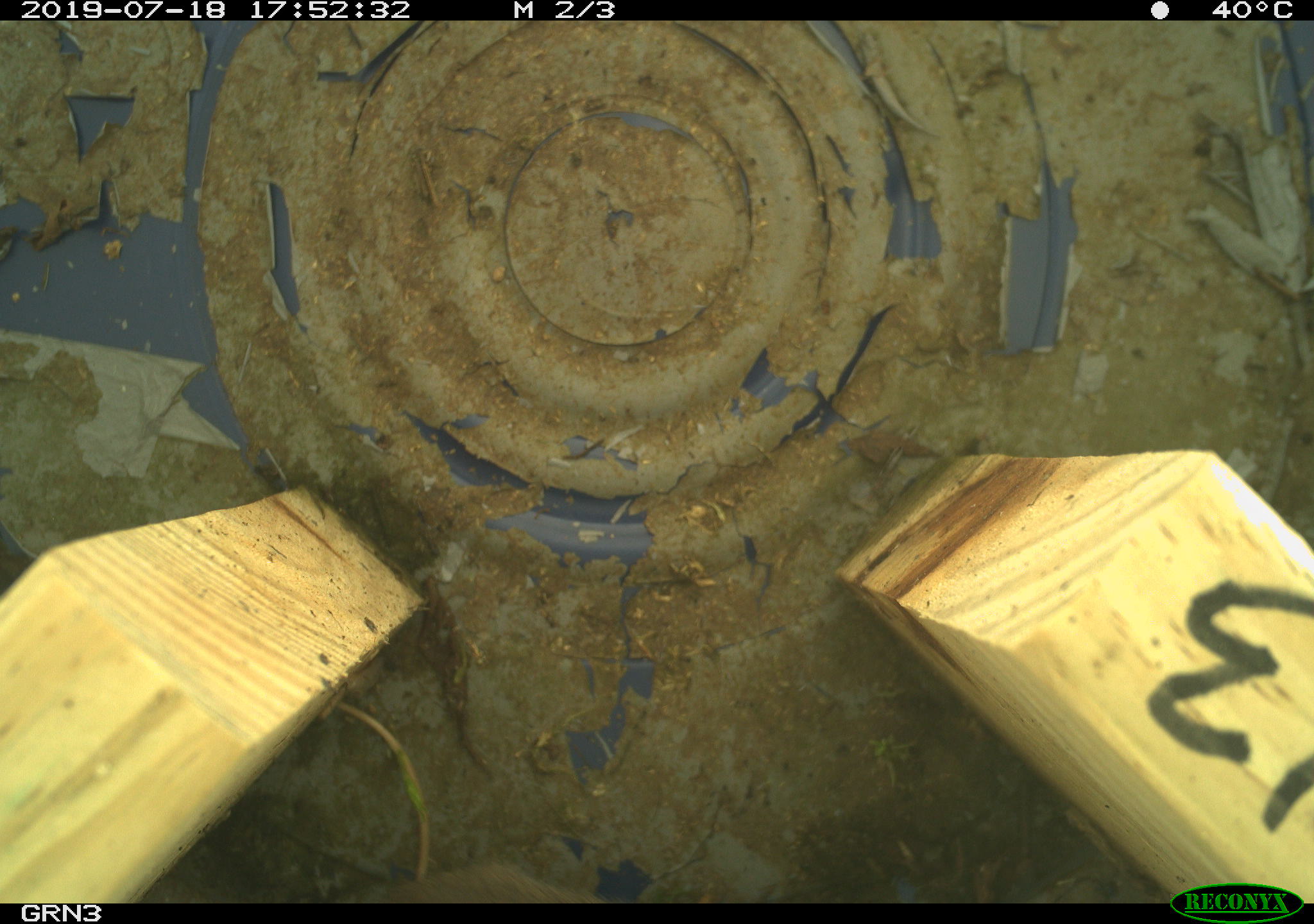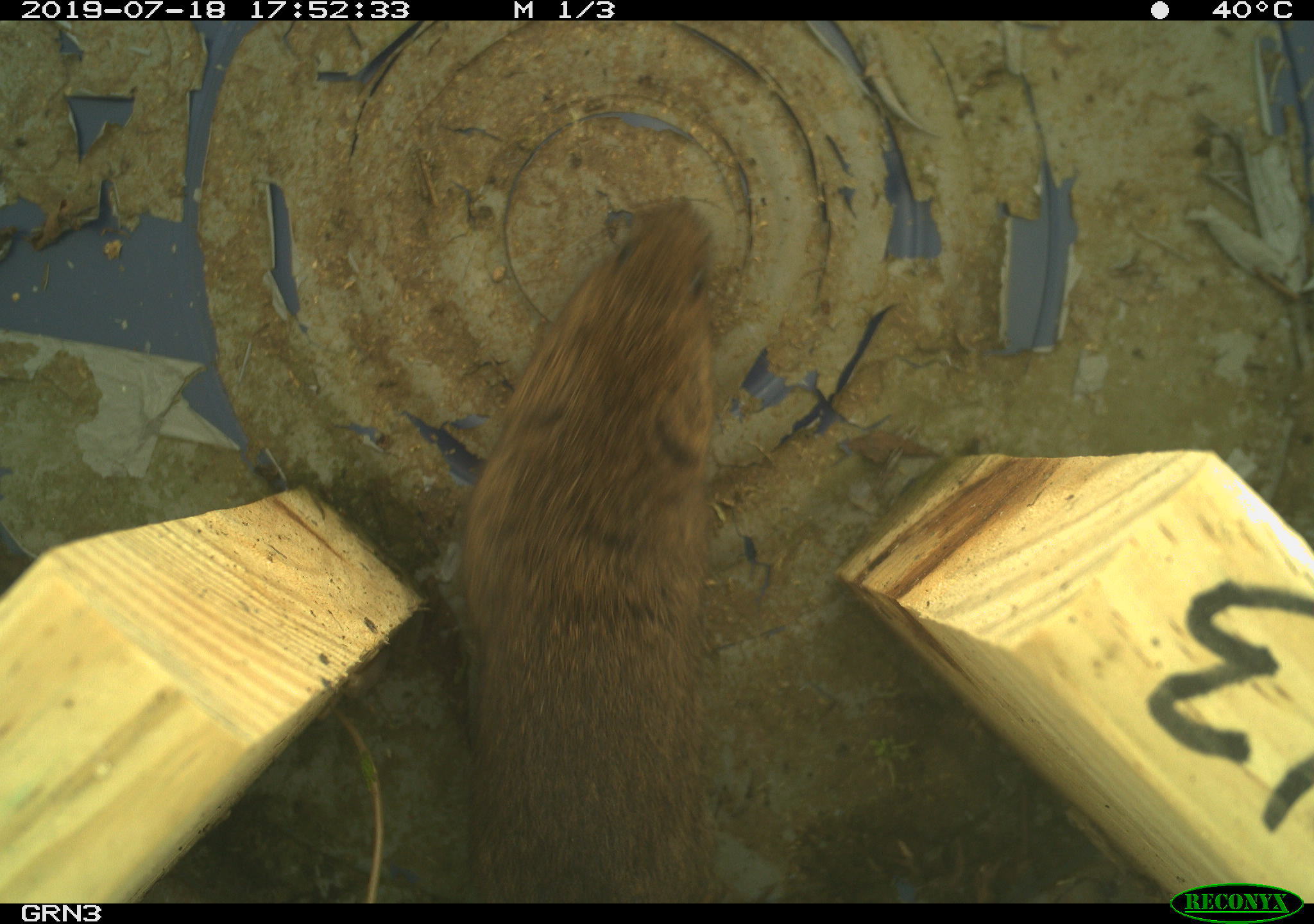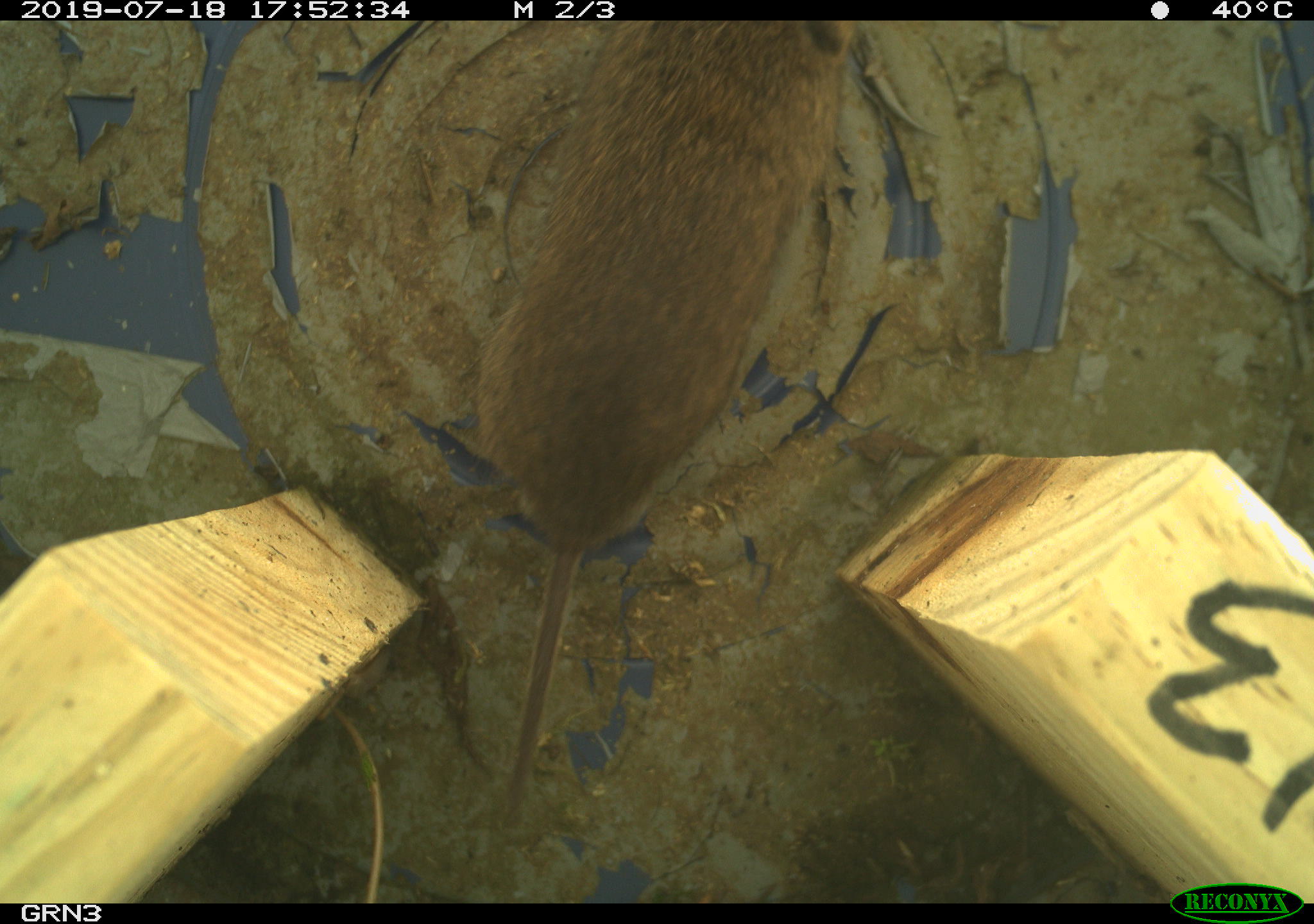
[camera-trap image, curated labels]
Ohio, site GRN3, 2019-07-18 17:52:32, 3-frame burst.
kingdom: Animalia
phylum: Chordata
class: Mammalia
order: Rodentia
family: Cricetidae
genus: Microtus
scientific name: Microtus pennsylvanicus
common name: meadow vole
Meadow vole (Microtus pennsylvanicus).